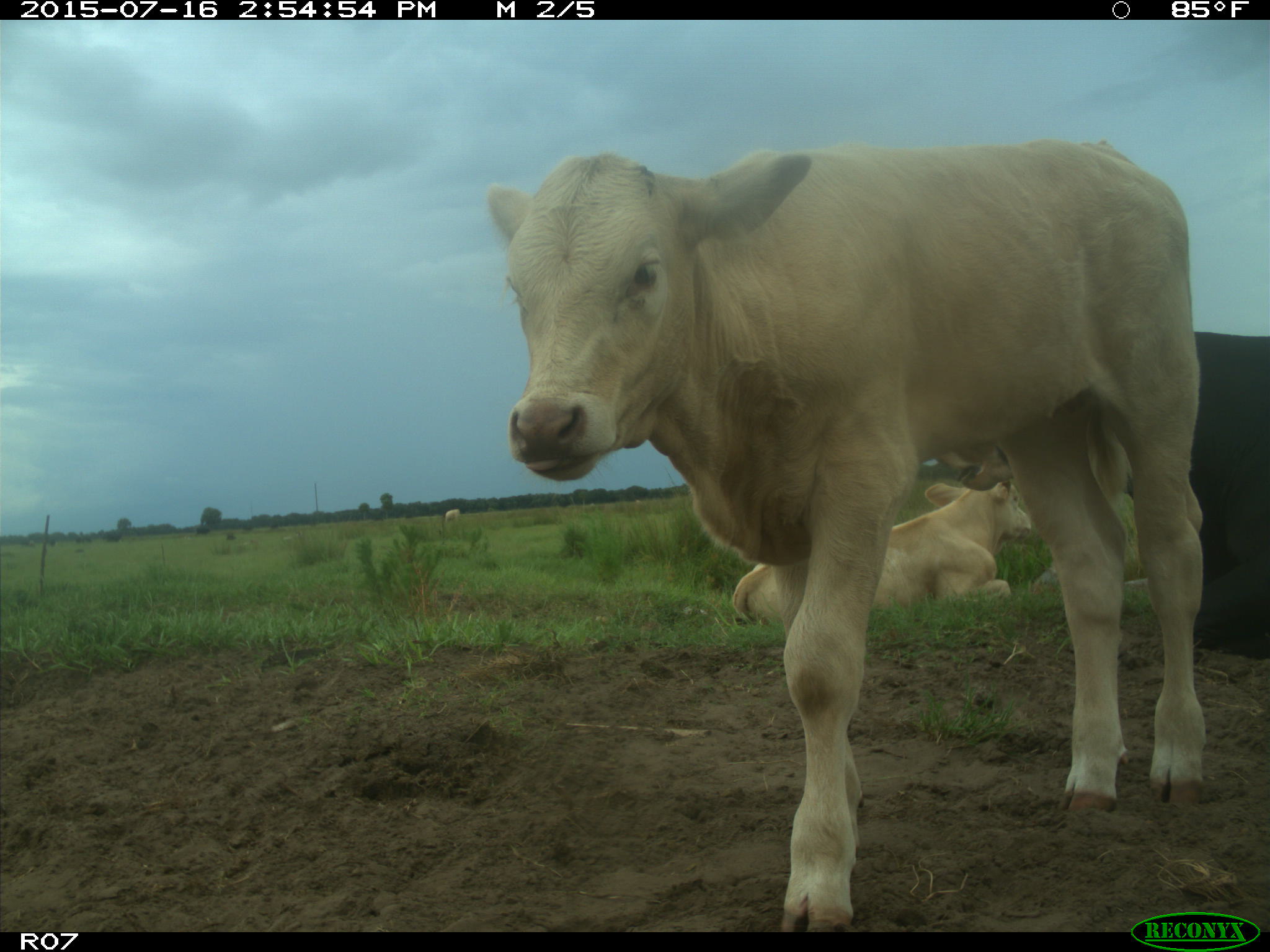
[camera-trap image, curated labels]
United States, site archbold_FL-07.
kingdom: Animalia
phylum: Chordata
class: Mammalia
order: Artiodactyla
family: Bovidae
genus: Bos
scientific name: Bos taurus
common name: domestic cow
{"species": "Bos taurus (domestic cow)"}